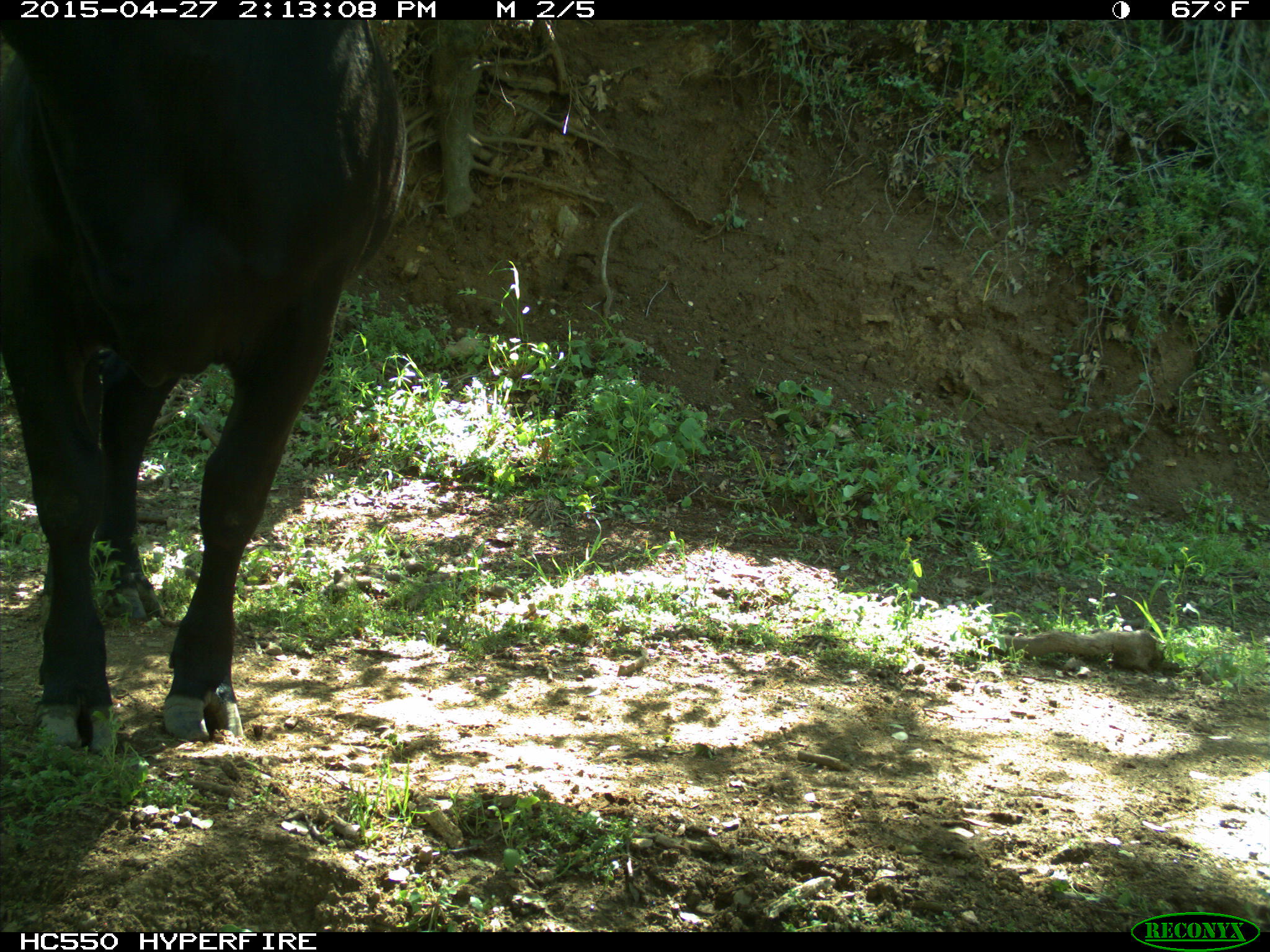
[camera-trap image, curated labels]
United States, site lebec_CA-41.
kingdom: Animalia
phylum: Chordata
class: Mammalia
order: Artiodactyla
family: Bovidae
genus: Bos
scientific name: Bos taurus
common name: domestic cow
Bos taurus (domestic cow).